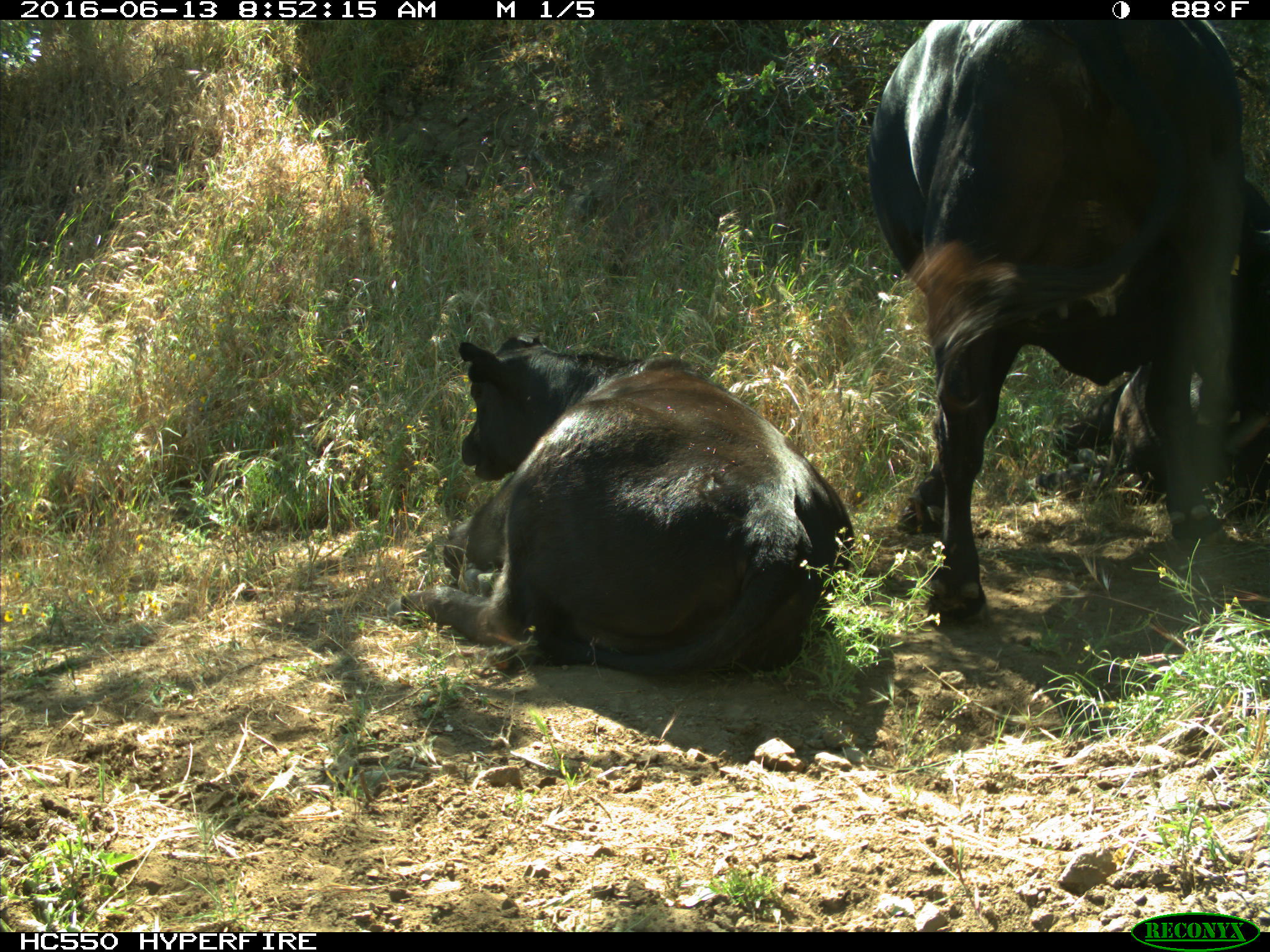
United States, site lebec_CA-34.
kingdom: Animalia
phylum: Chordata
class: Mammalia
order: Artiodactyla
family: Bovidae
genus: Bos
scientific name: Bos taurus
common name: domestic cow